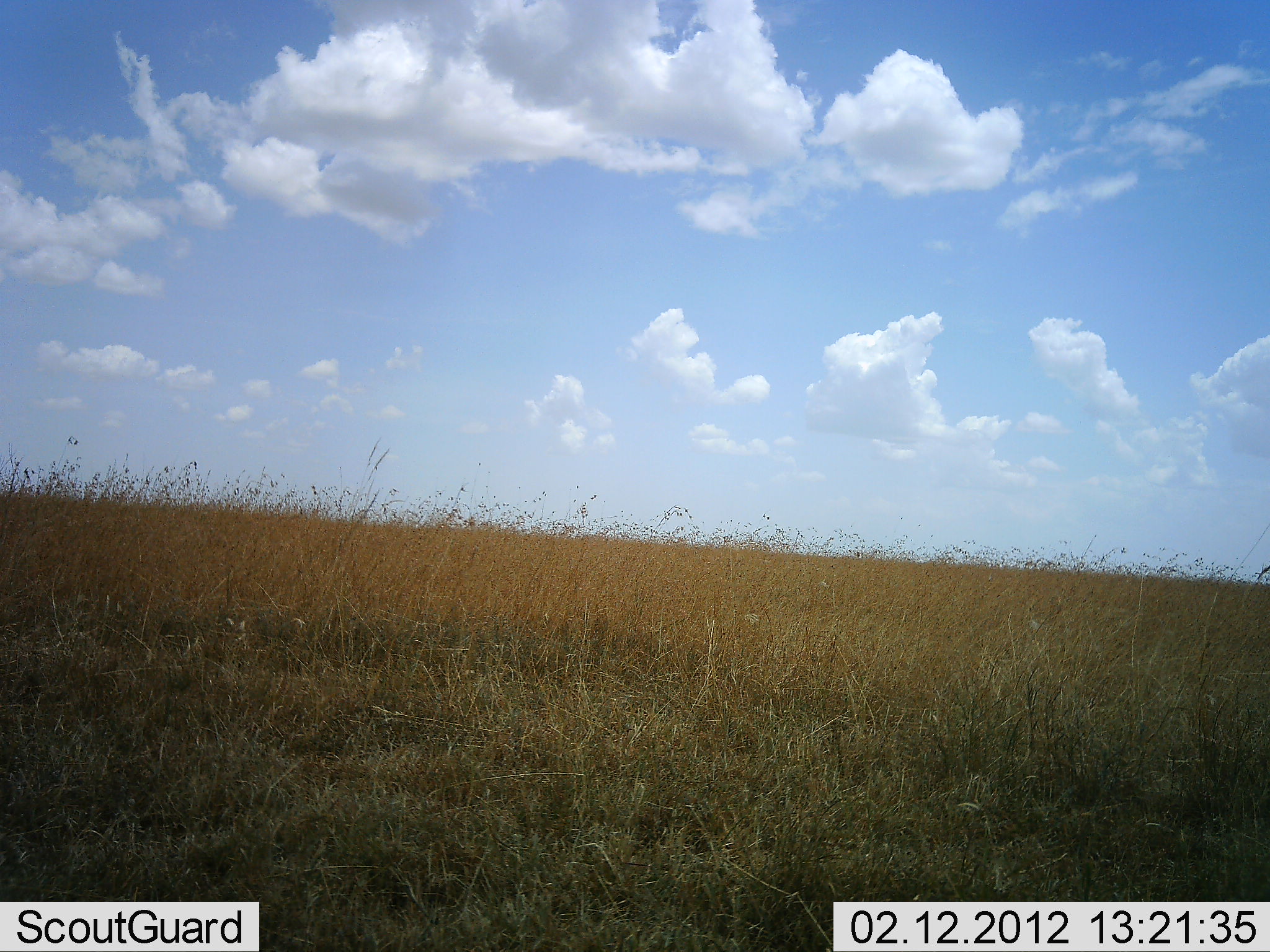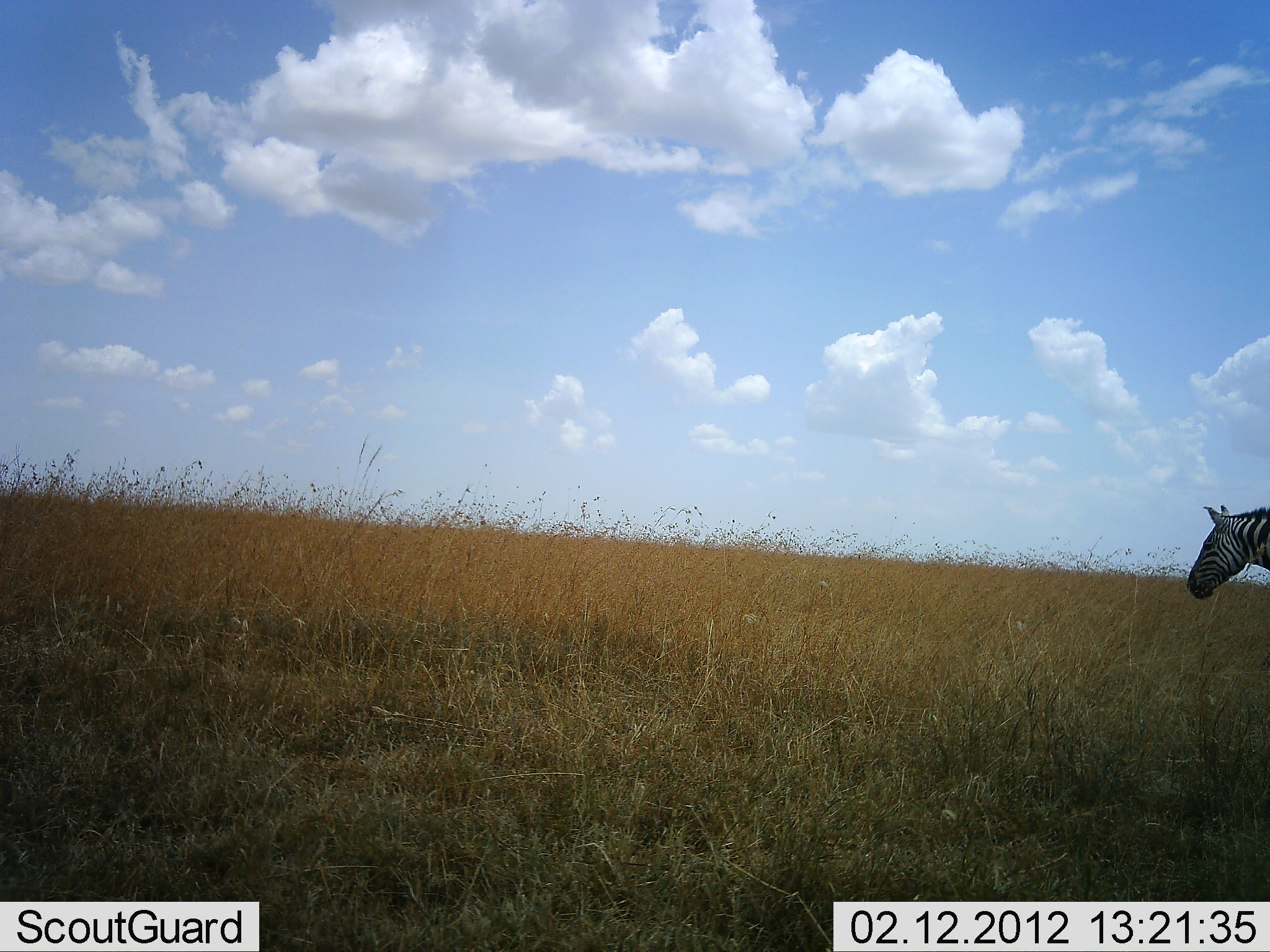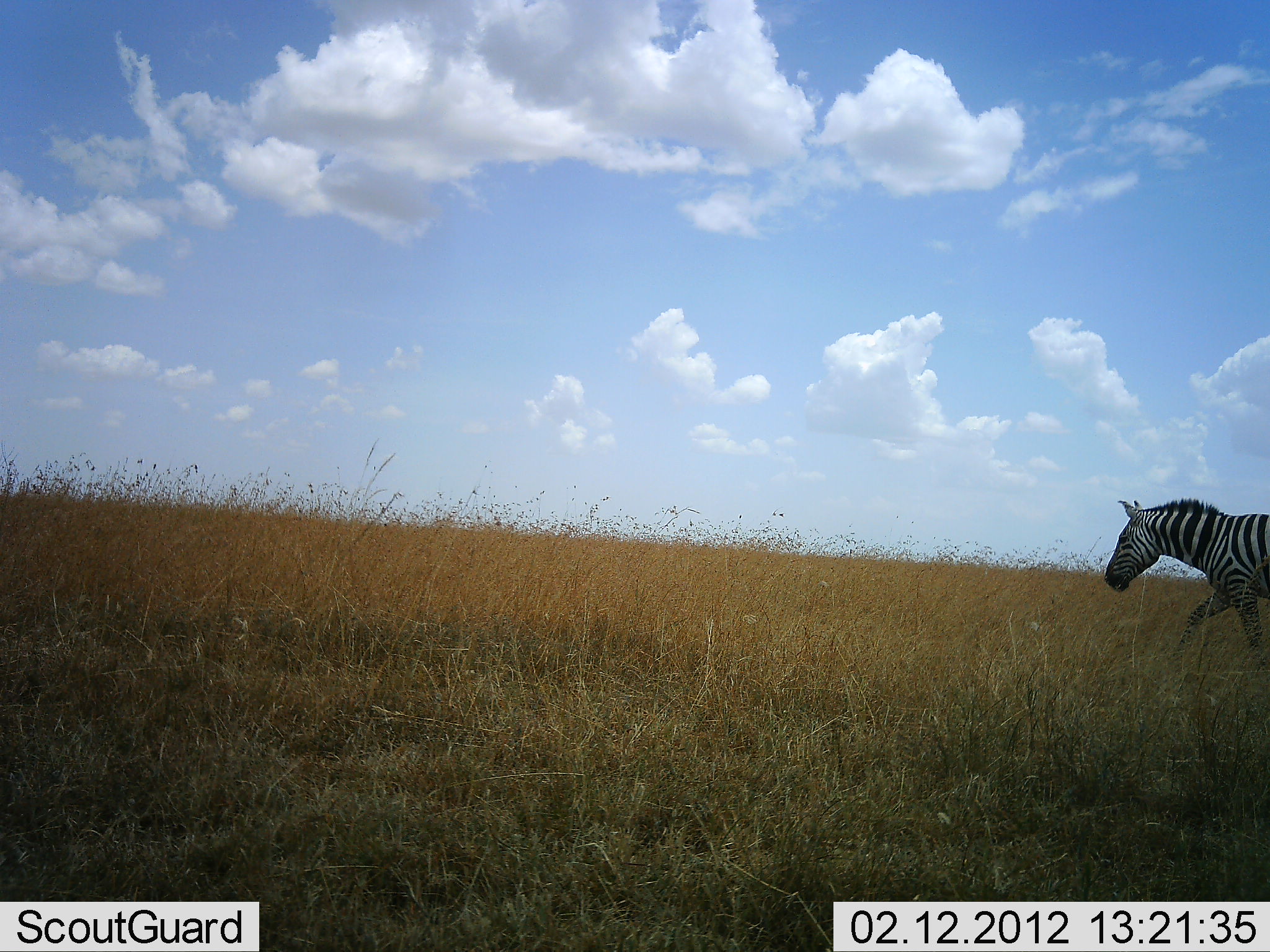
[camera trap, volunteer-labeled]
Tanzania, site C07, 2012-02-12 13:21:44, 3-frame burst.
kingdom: Animalia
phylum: Chordata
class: Mammalia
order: Perissodactyla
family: Equidae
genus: Equus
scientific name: Equus quagga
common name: plains zebra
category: zebra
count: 1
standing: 7%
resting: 0%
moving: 93%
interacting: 0%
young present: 0%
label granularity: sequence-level